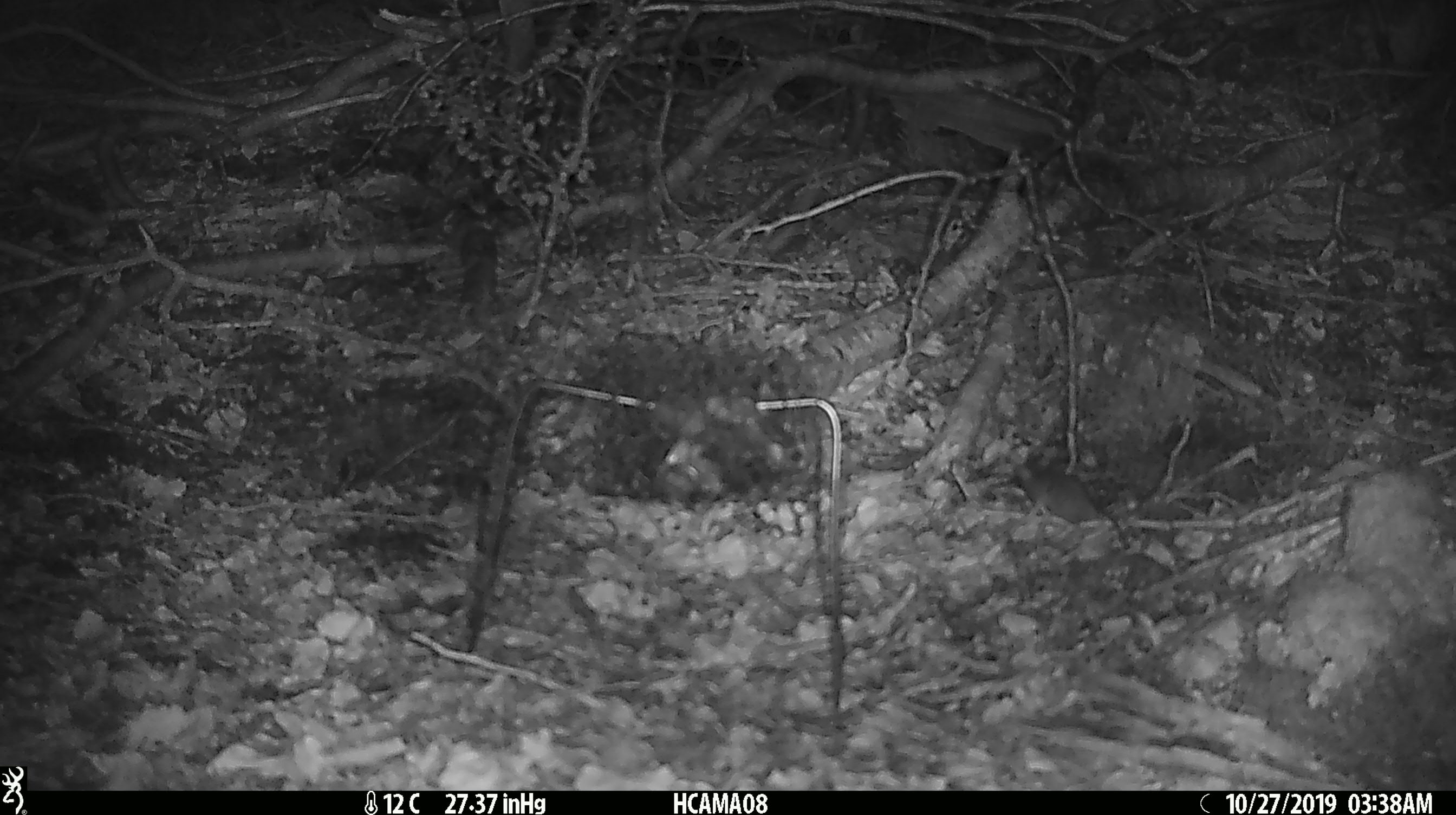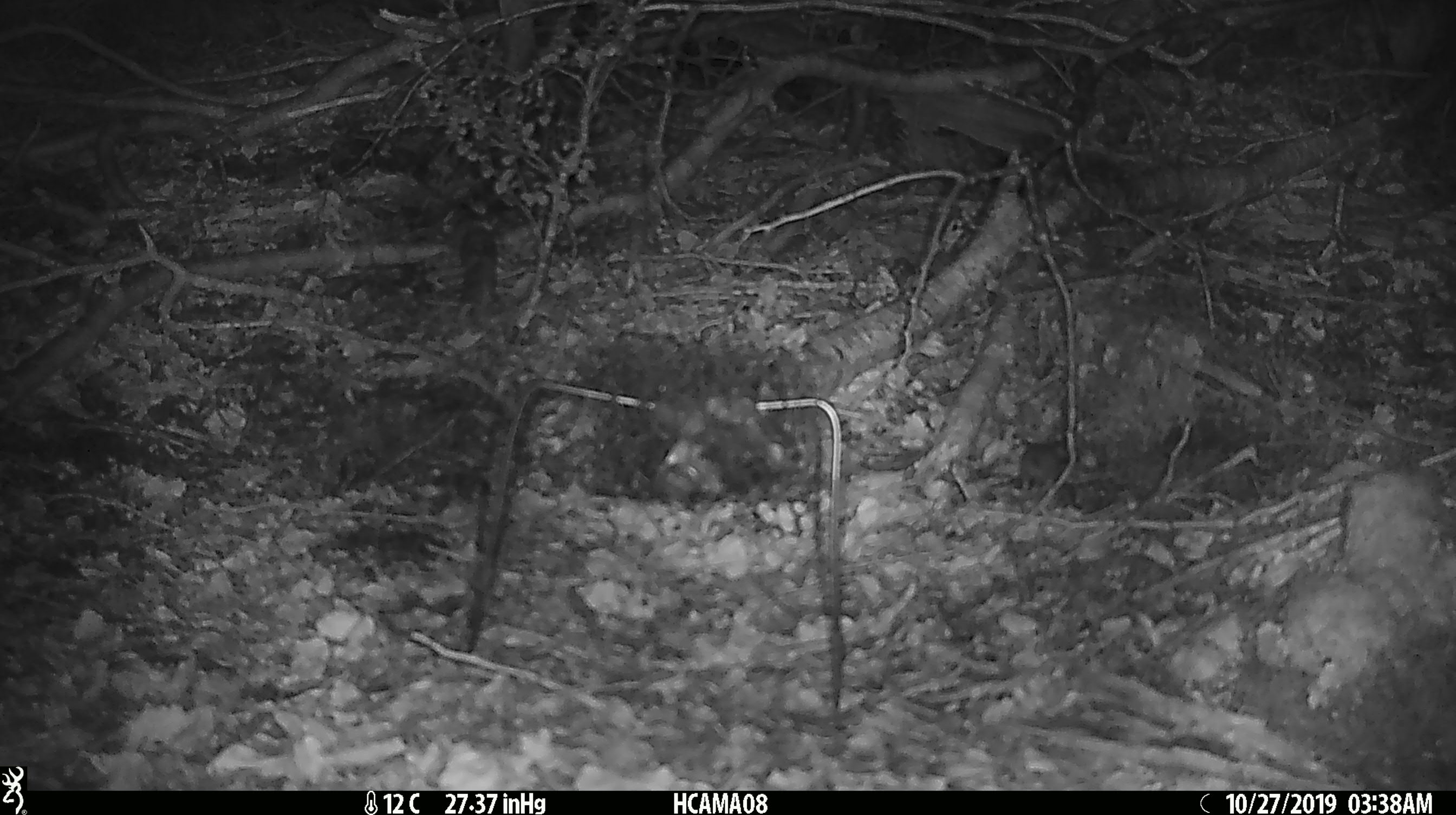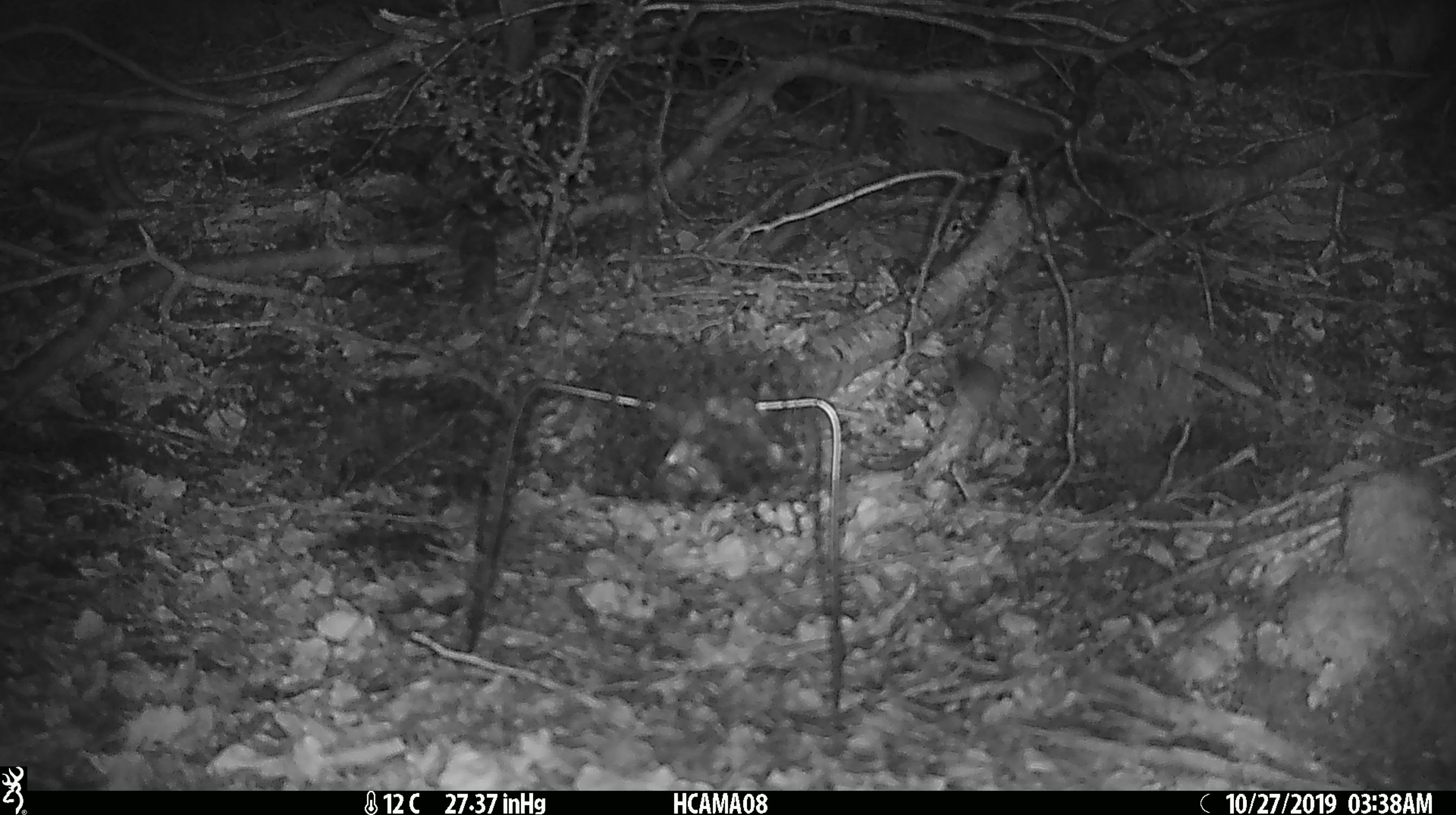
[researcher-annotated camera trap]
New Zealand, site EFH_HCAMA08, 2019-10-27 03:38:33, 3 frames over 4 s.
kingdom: Animalia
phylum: Chordata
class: Mammalia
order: Rodentia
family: Muridae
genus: Mus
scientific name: Mus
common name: mouse